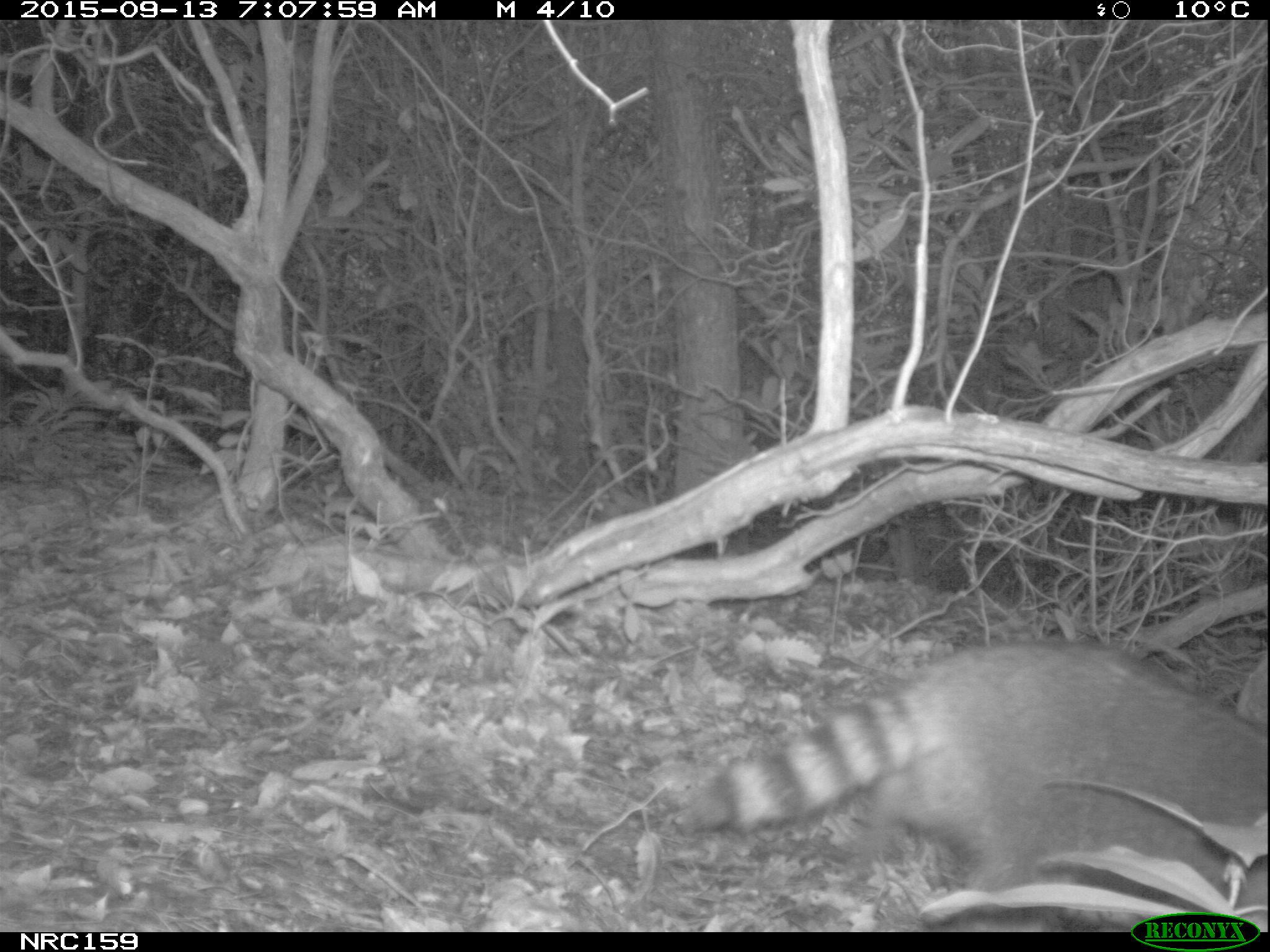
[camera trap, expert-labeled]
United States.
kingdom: Animalia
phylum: Chordata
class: Mammalia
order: Carnivora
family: Procyonidae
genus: Procyon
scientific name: Procyon lotor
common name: northern raccoon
Northern Raccoon (Procyon lotor).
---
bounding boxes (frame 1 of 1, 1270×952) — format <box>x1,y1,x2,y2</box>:
Northern Raccoon: <box>668,621,1270,927</box>